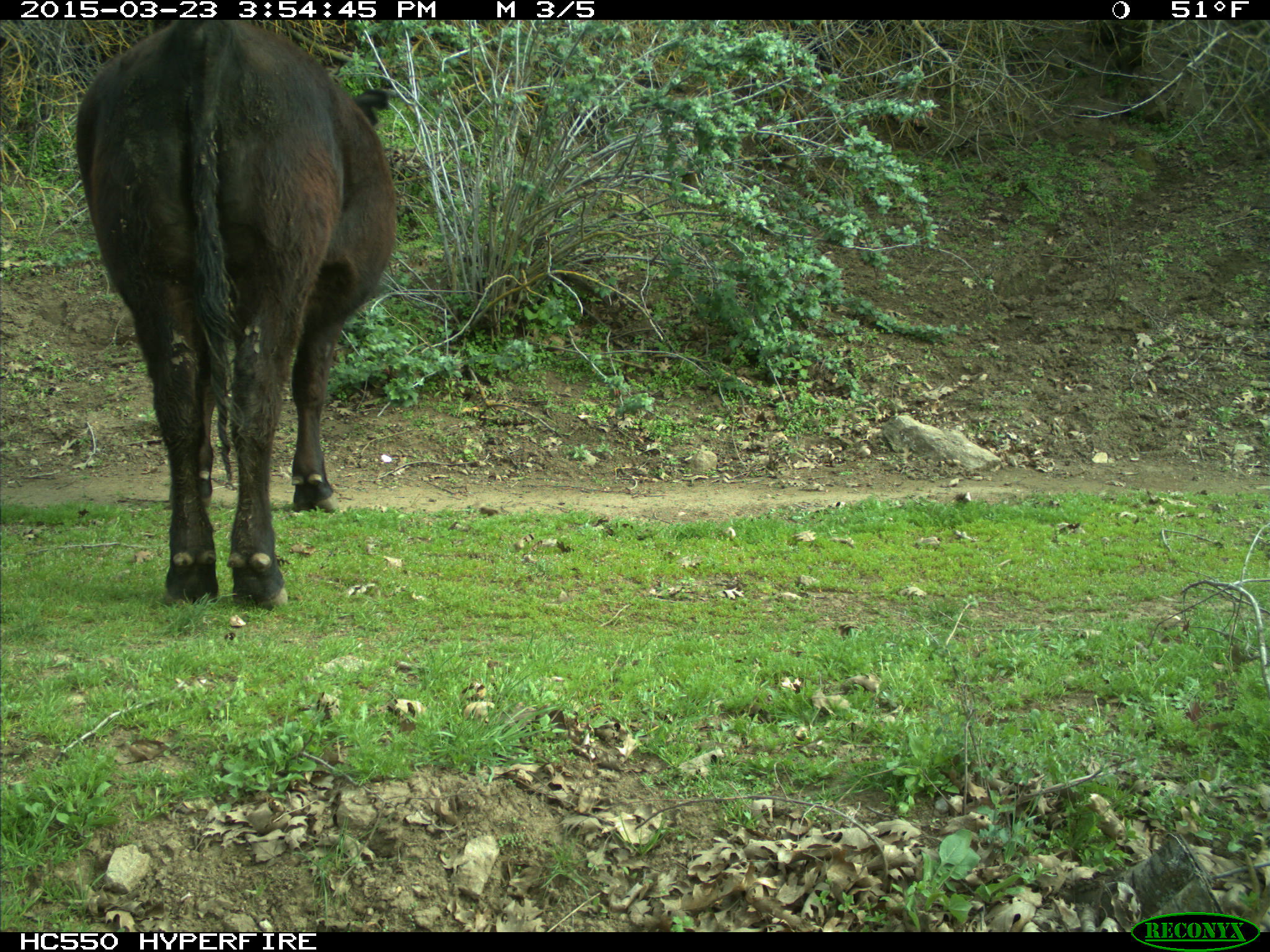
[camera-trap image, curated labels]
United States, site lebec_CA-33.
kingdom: Animalia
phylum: Chordata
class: Mammalia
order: Artiodactyla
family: Bovidae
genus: Bos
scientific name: Bos taurus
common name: domestic cow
Bos taurus (domestic cow).